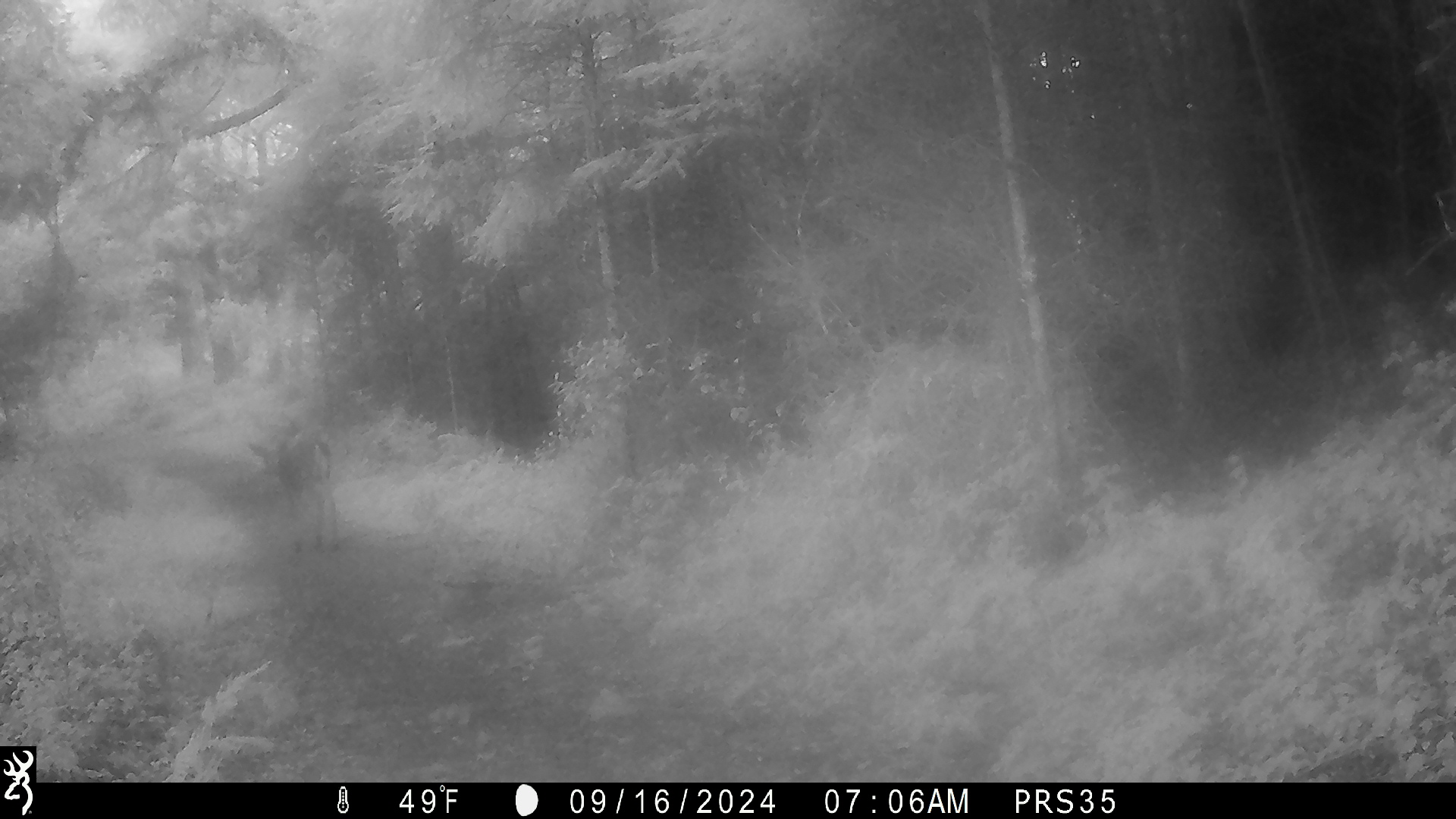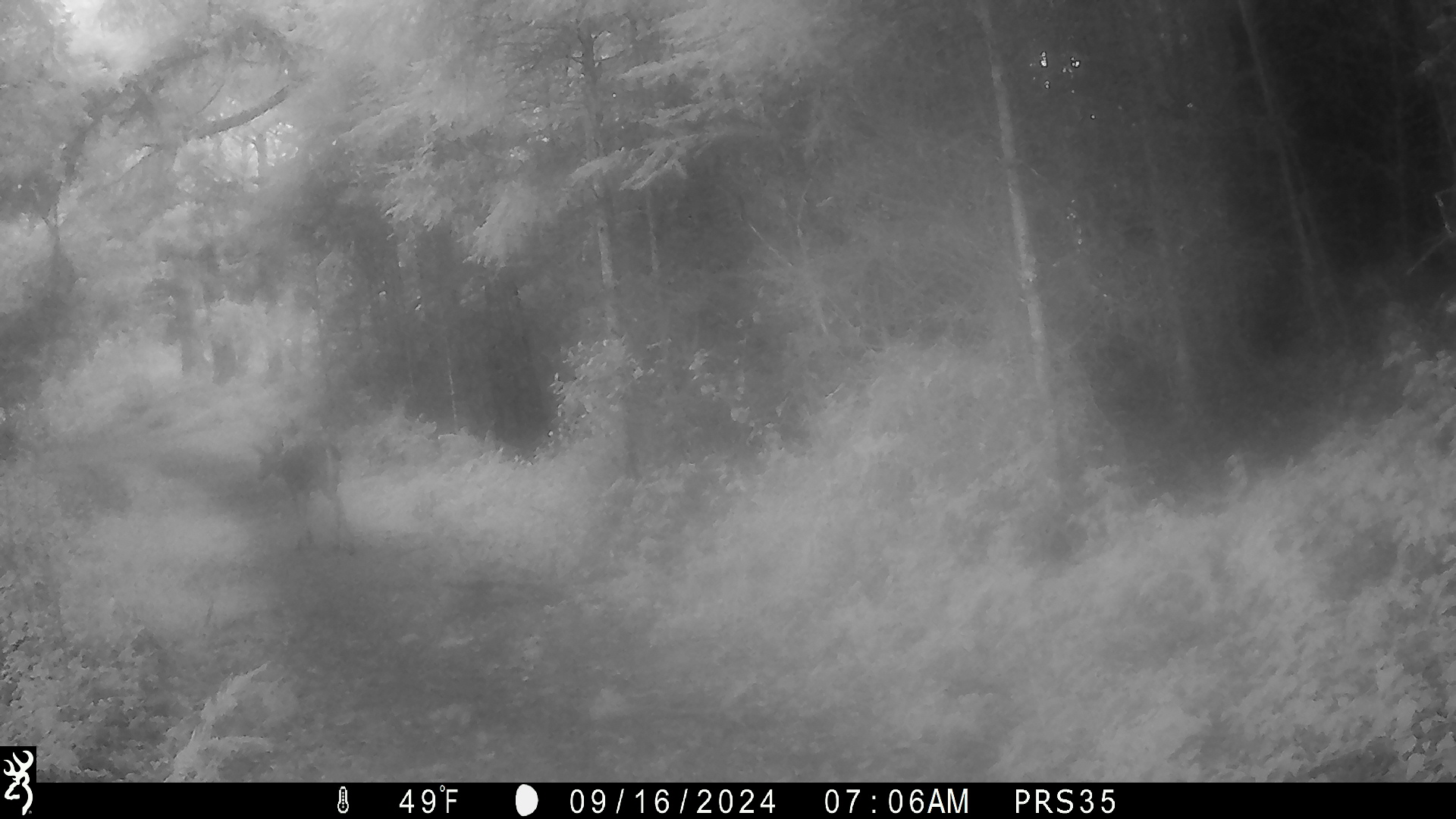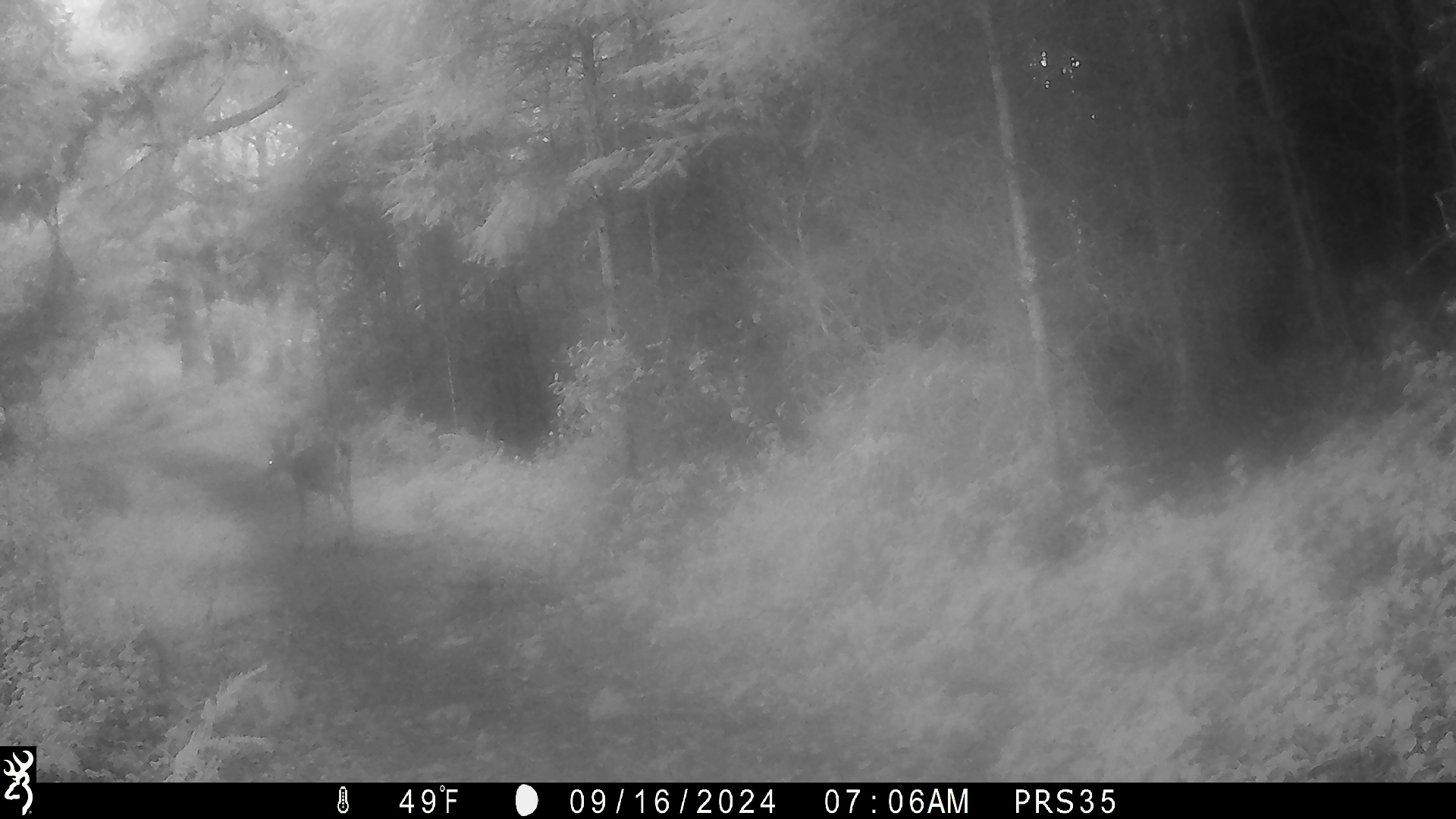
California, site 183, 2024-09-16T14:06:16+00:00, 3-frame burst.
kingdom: Animalia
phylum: Chordata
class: Mammalia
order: Artiodactyla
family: Cervidae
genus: Odocoileus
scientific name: Odocoileus hemionus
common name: mule deer